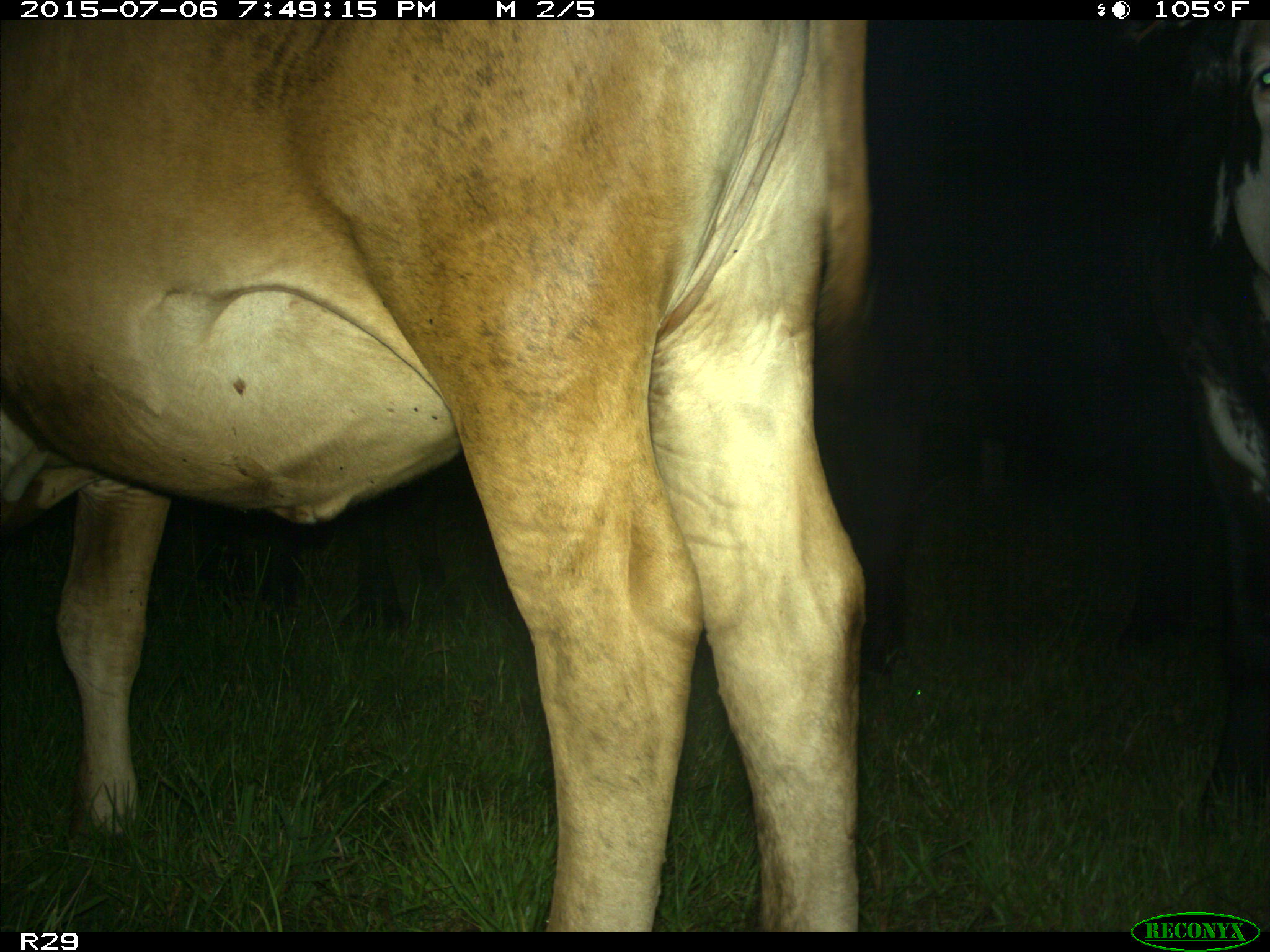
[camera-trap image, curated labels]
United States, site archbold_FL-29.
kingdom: Animalia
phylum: Chordata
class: Mammalia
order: Artiodactyla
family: Bovidae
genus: Bos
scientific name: Bos taurus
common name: domestic cow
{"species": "Bos taurus (domestic cow)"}